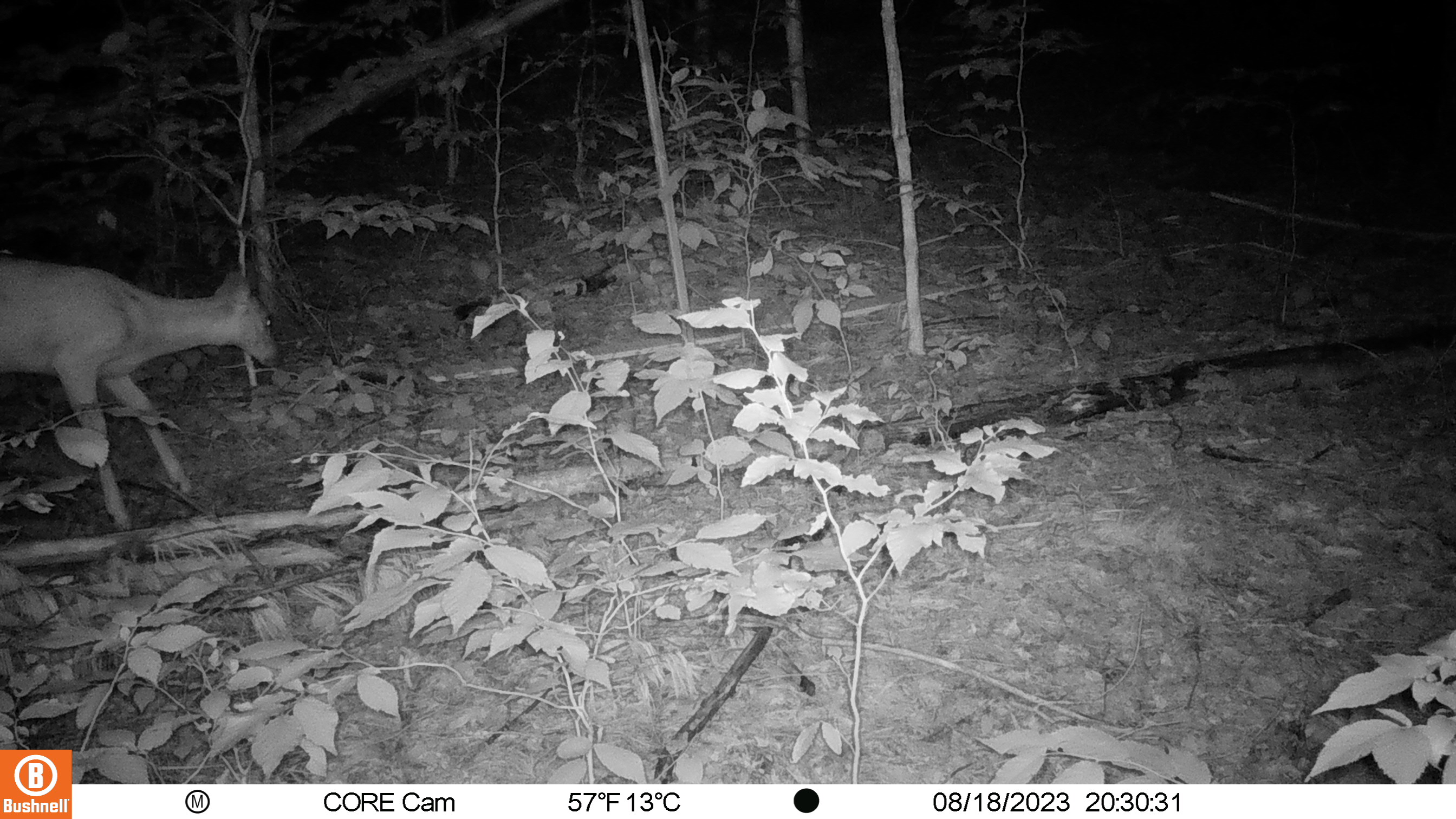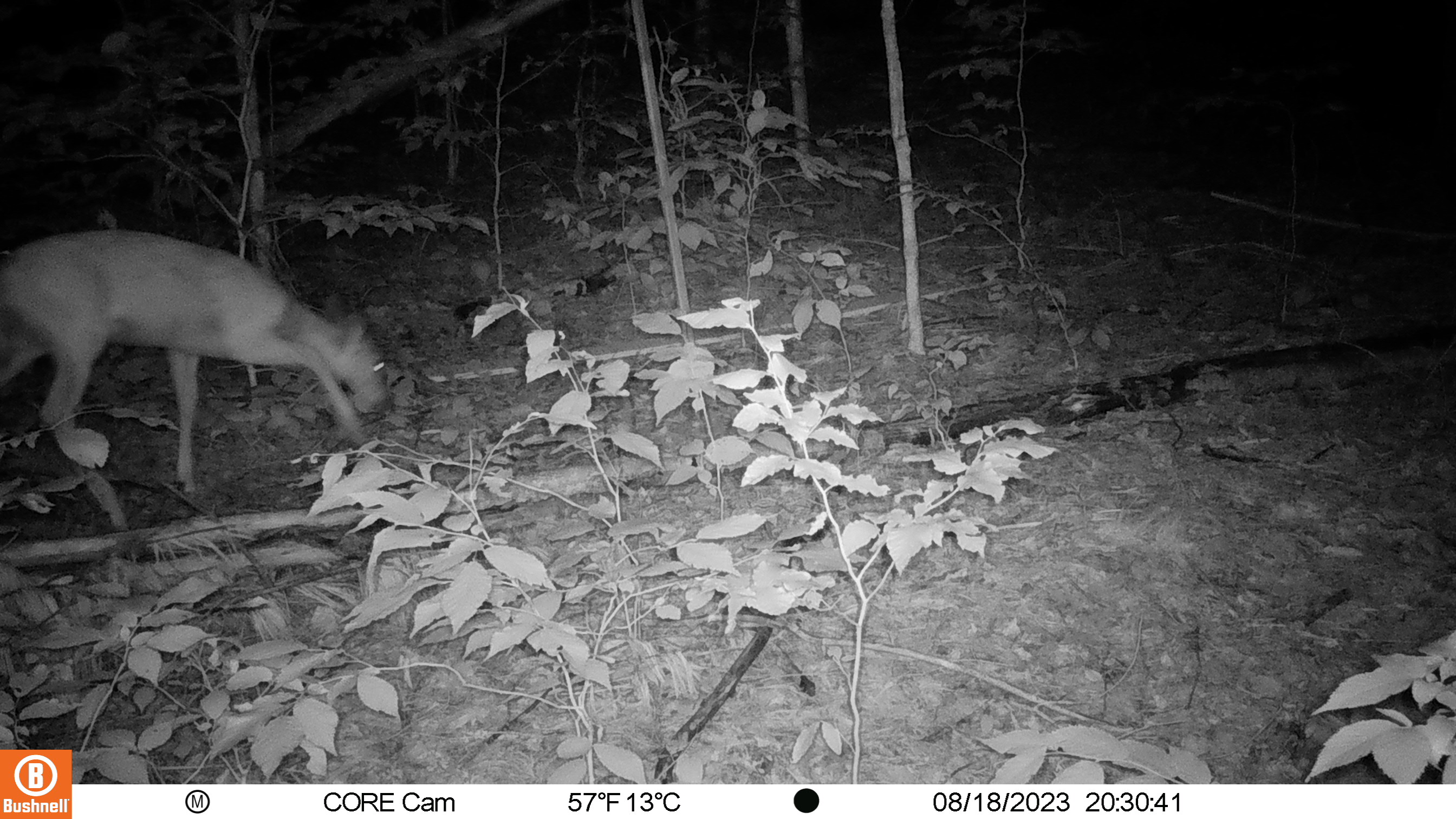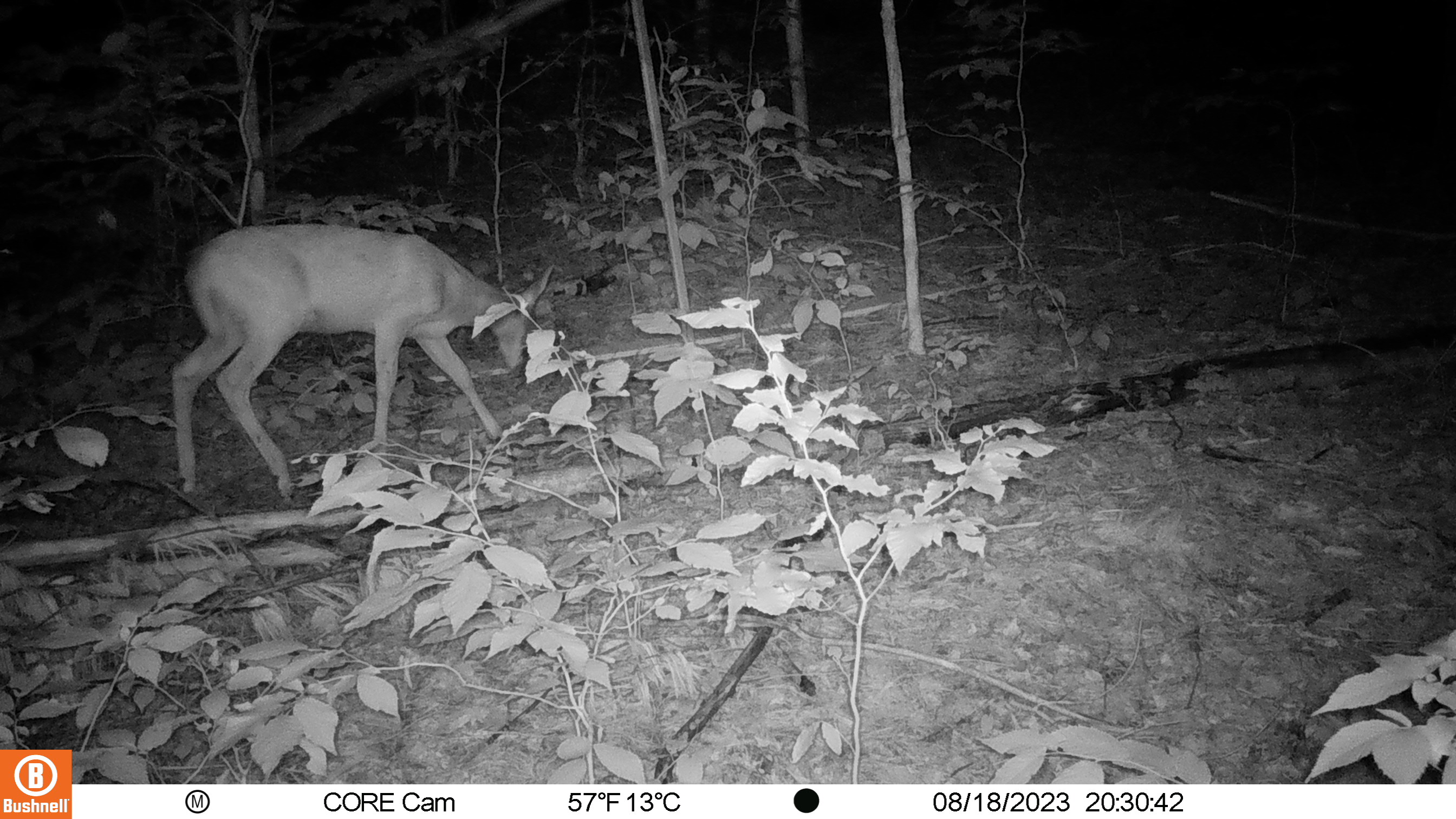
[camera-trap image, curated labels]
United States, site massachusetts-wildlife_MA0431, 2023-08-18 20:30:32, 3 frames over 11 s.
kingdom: Animalia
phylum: Chordata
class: Mammalia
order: Artiodactyla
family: Cervidae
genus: Odocoileus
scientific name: Odocoileus virginianus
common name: white-tailed deer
White-tailed deer (Odocoileus virginianus).